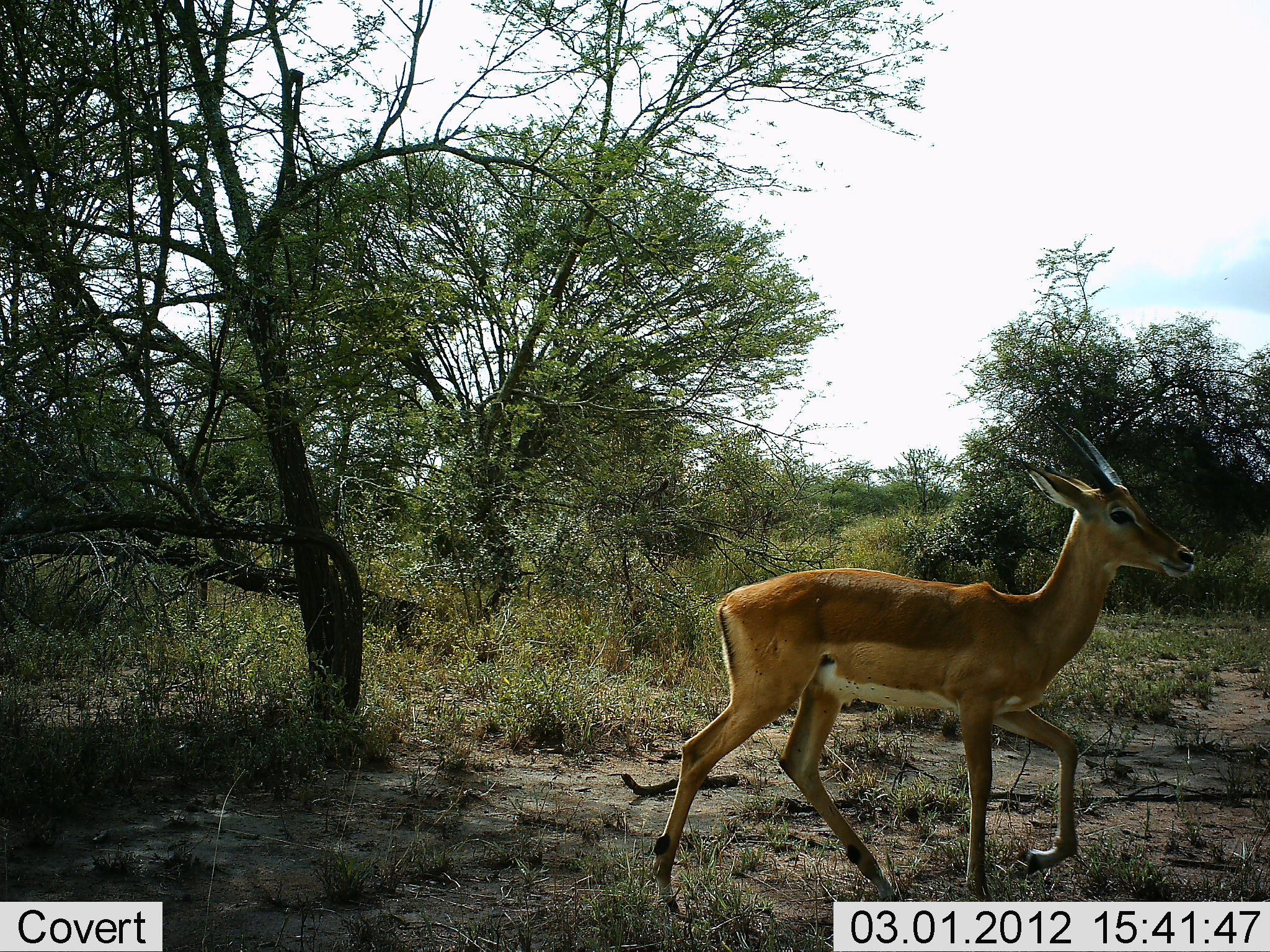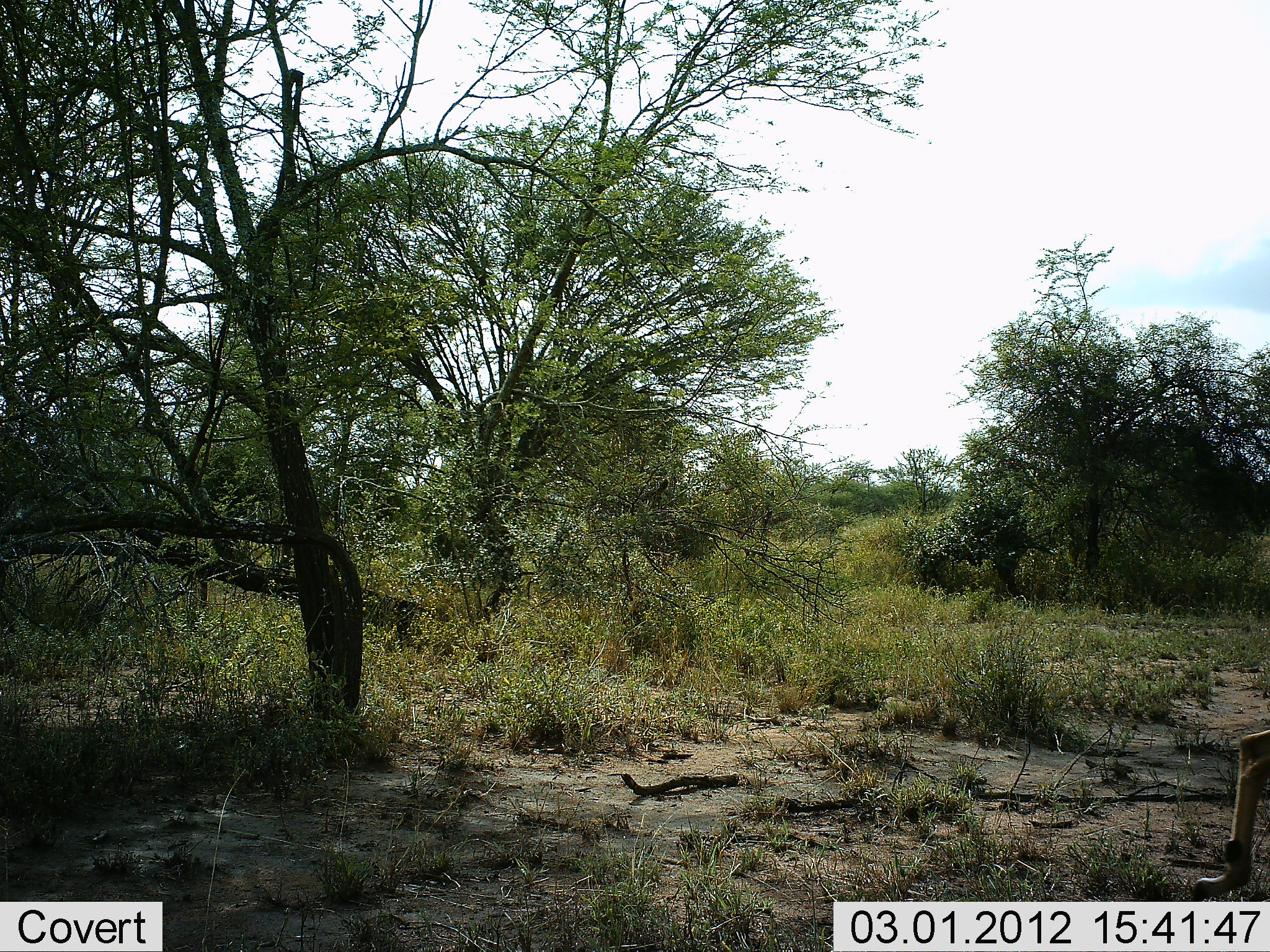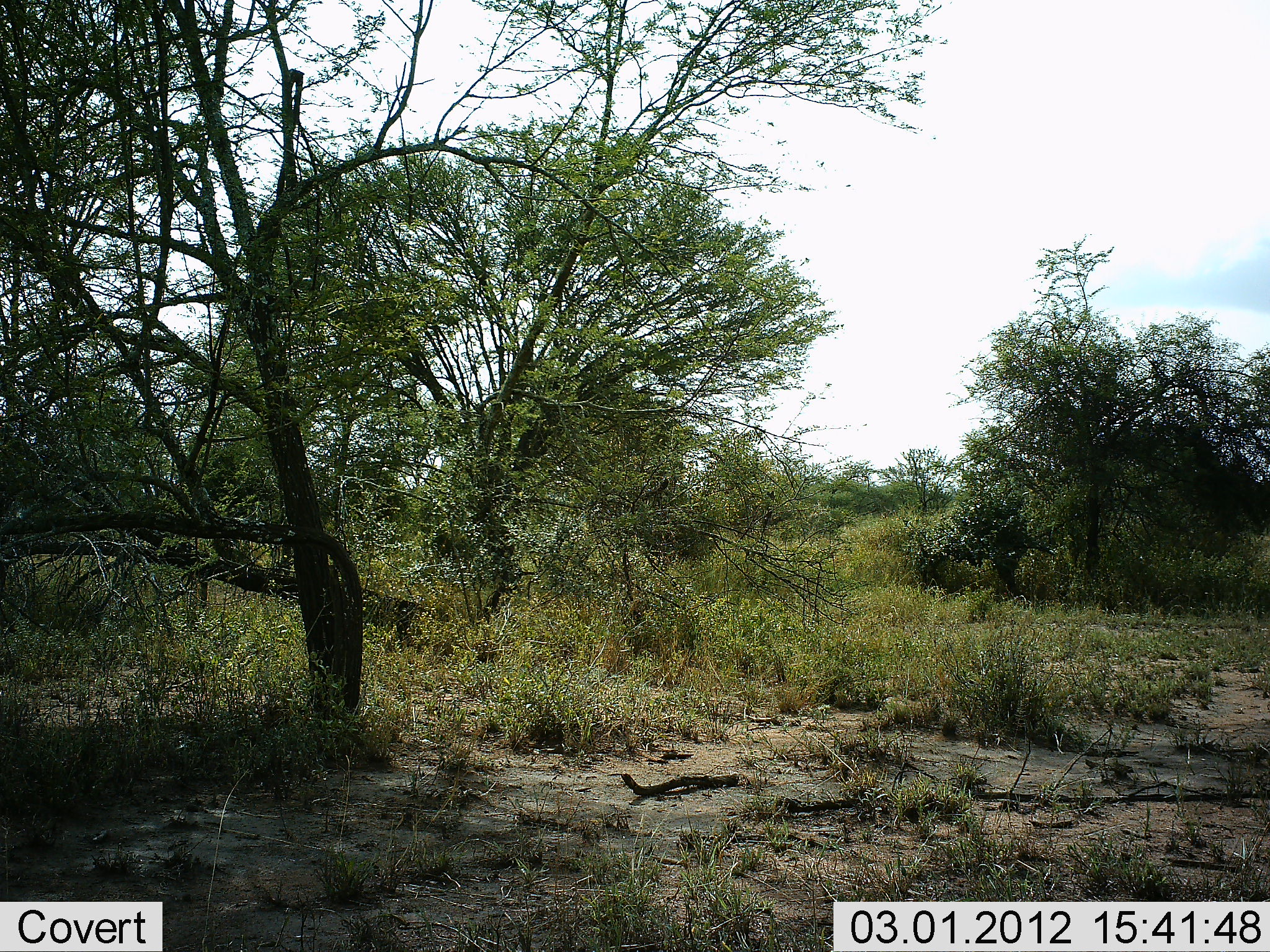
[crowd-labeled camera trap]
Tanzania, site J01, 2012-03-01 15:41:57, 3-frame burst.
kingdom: Animalia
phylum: Chordata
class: Mammalia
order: Artiodactyla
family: Bovidae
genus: Aepyceros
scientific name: Aepyceros melampus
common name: impala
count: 1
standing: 0%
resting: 0%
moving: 100%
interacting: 0%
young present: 0%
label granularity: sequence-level